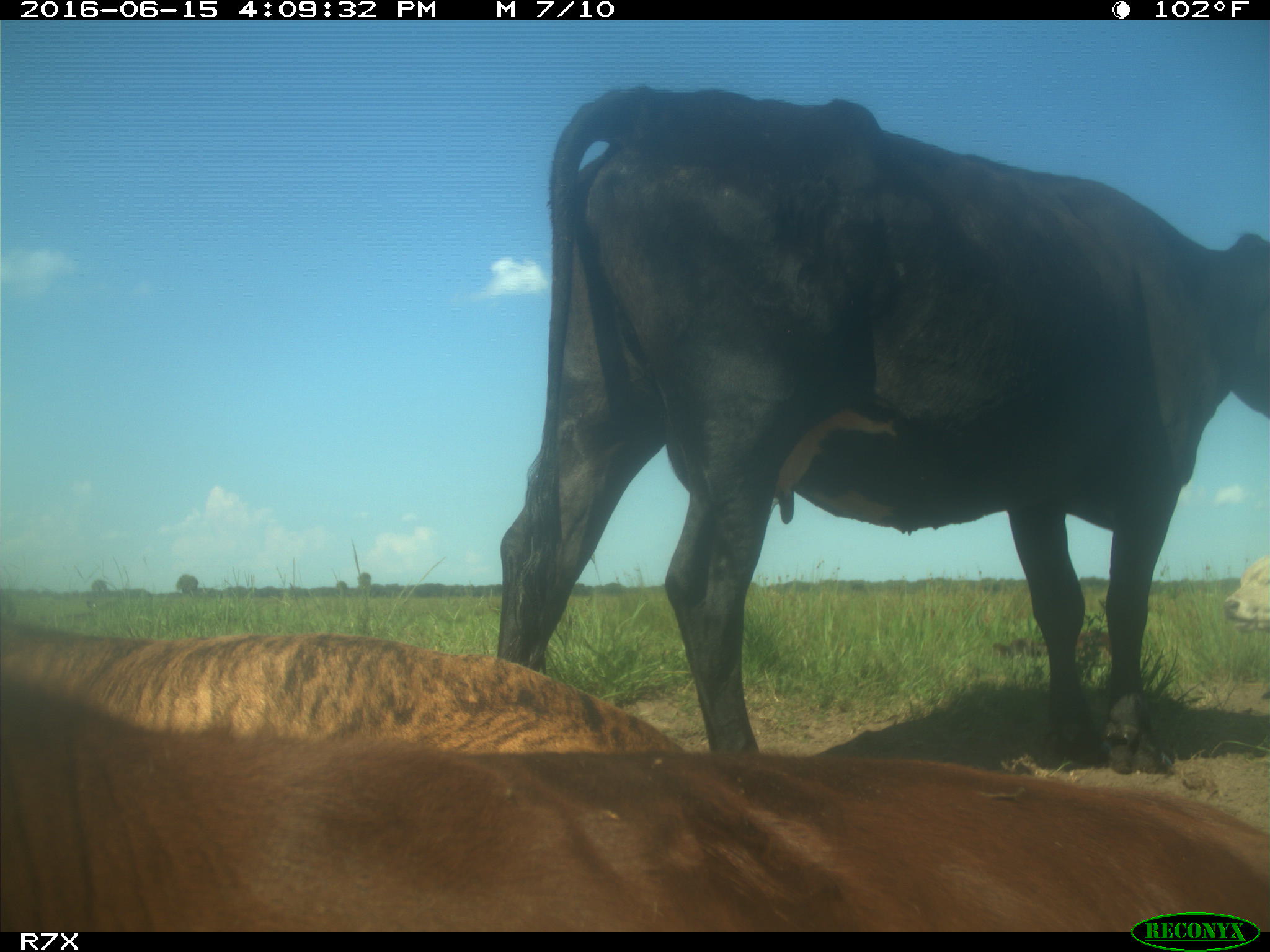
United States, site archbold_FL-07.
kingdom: Animalia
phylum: Chordata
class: Mammalia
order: Artiodactyla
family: Bovidae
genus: Bos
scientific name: Bos taurus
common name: domestic cow